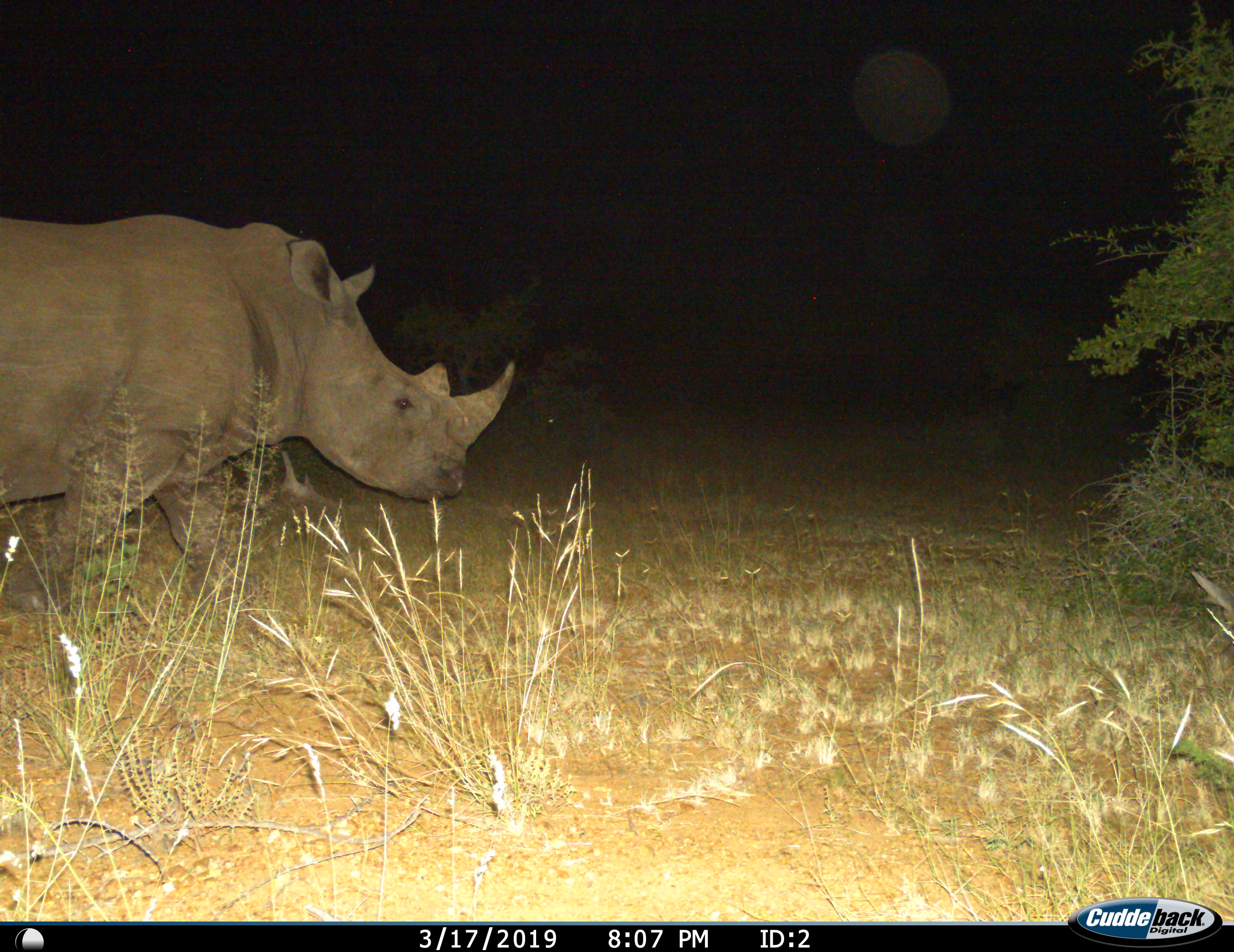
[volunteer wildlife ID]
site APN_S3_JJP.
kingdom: Animalia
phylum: Chordata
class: Mammalia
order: Perissodactyla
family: Rhinocerotidae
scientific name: Rhinocerotidae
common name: unknown rhinoceros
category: rhinocerosunknown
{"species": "rhinocerosunknown (unknown rhinoceros) (Rhinocerotidae)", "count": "1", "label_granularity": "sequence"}